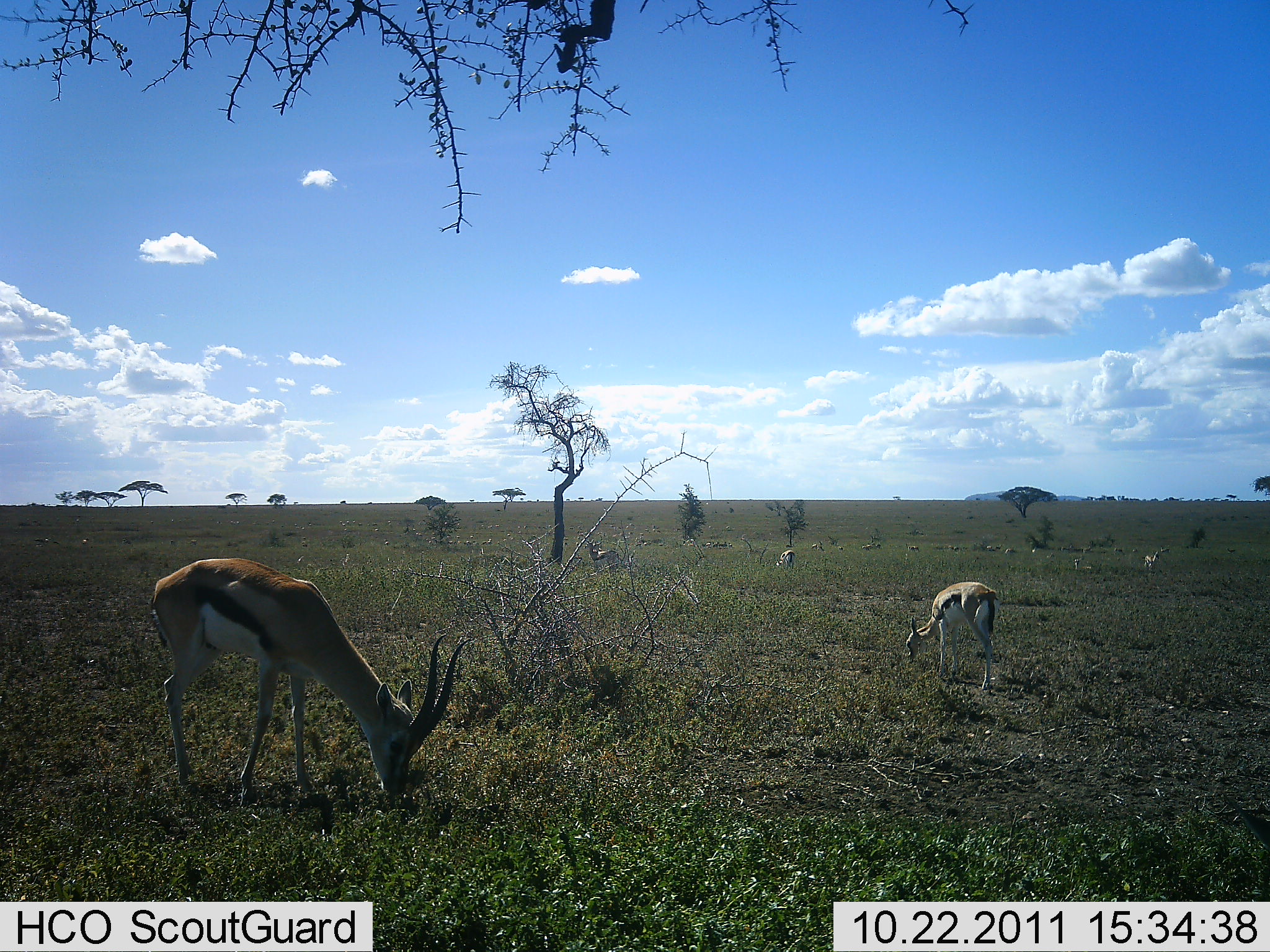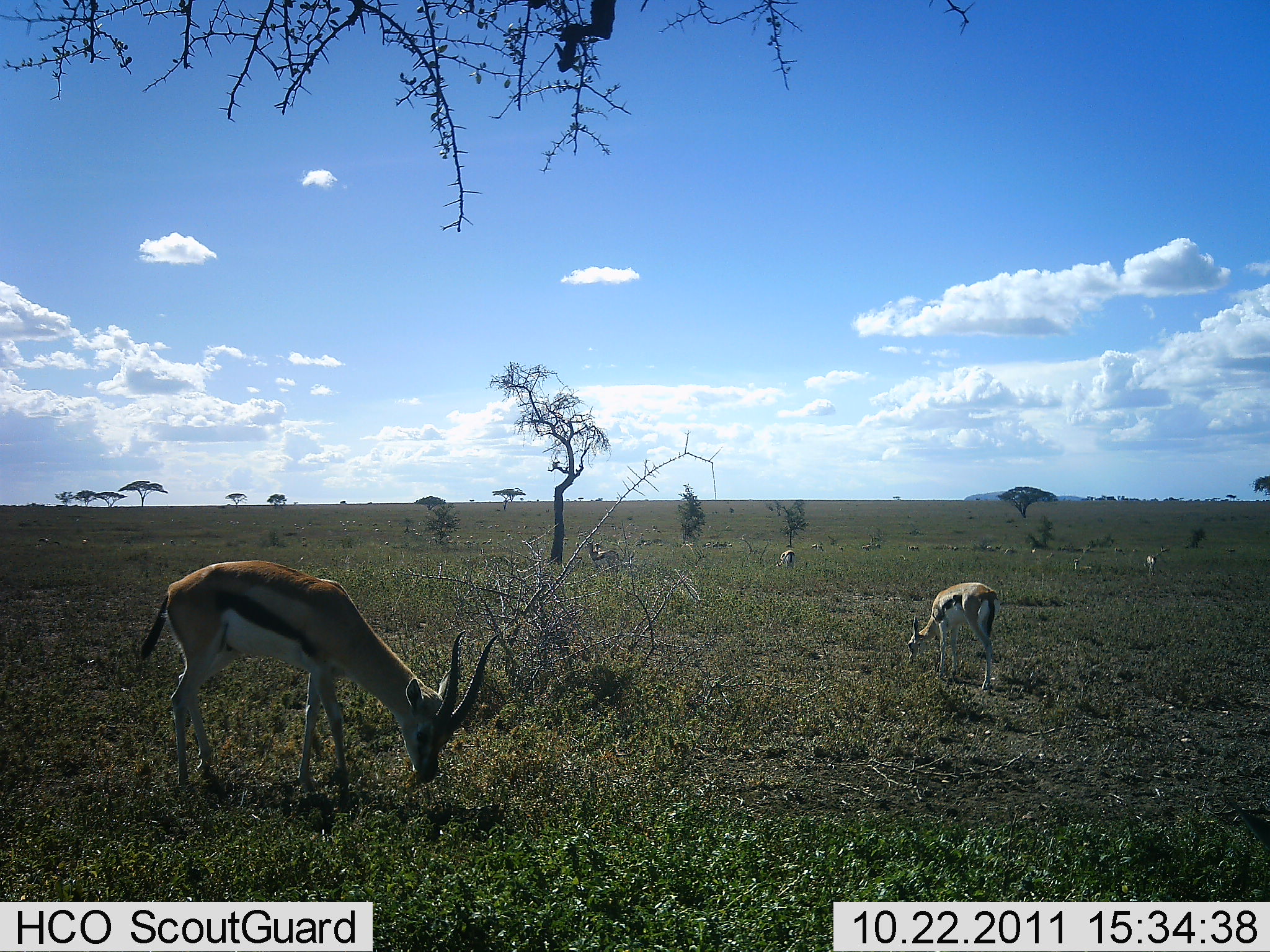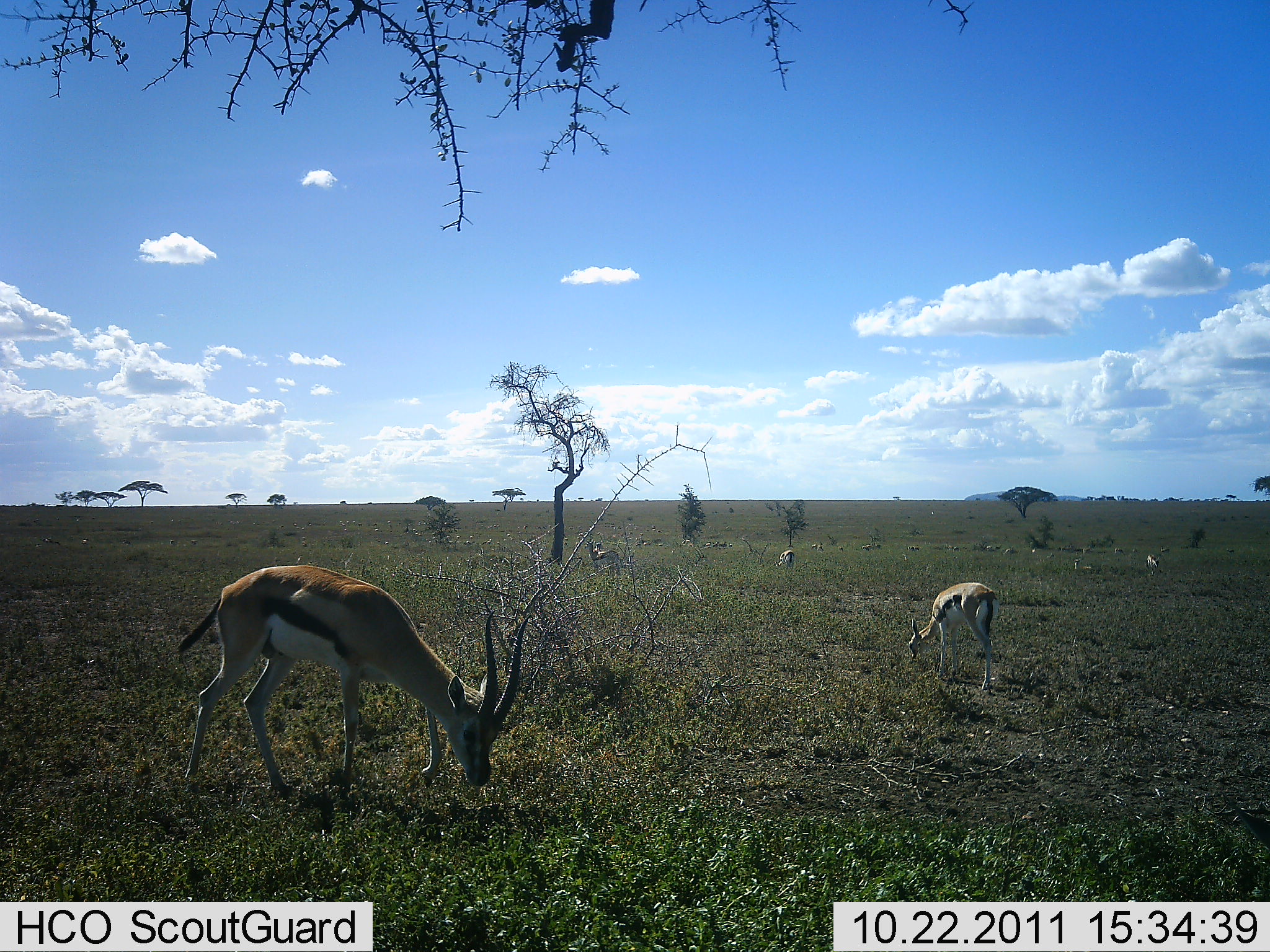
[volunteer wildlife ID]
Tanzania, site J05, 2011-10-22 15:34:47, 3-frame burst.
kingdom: Animalia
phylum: Chordata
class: Mammalia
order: Artiodactyla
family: Bovidae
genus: Eudorcas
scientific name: Eudorcas thomsonii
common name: thomson's gazelle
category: gazellethomsons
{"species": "gazellethomsons (thomson's gazelle) (Eudorcas thomsonii)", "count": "5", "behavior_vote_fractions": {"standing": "33%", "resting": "0%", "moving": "17%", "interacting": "0%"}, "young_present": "0%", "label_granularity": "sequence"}